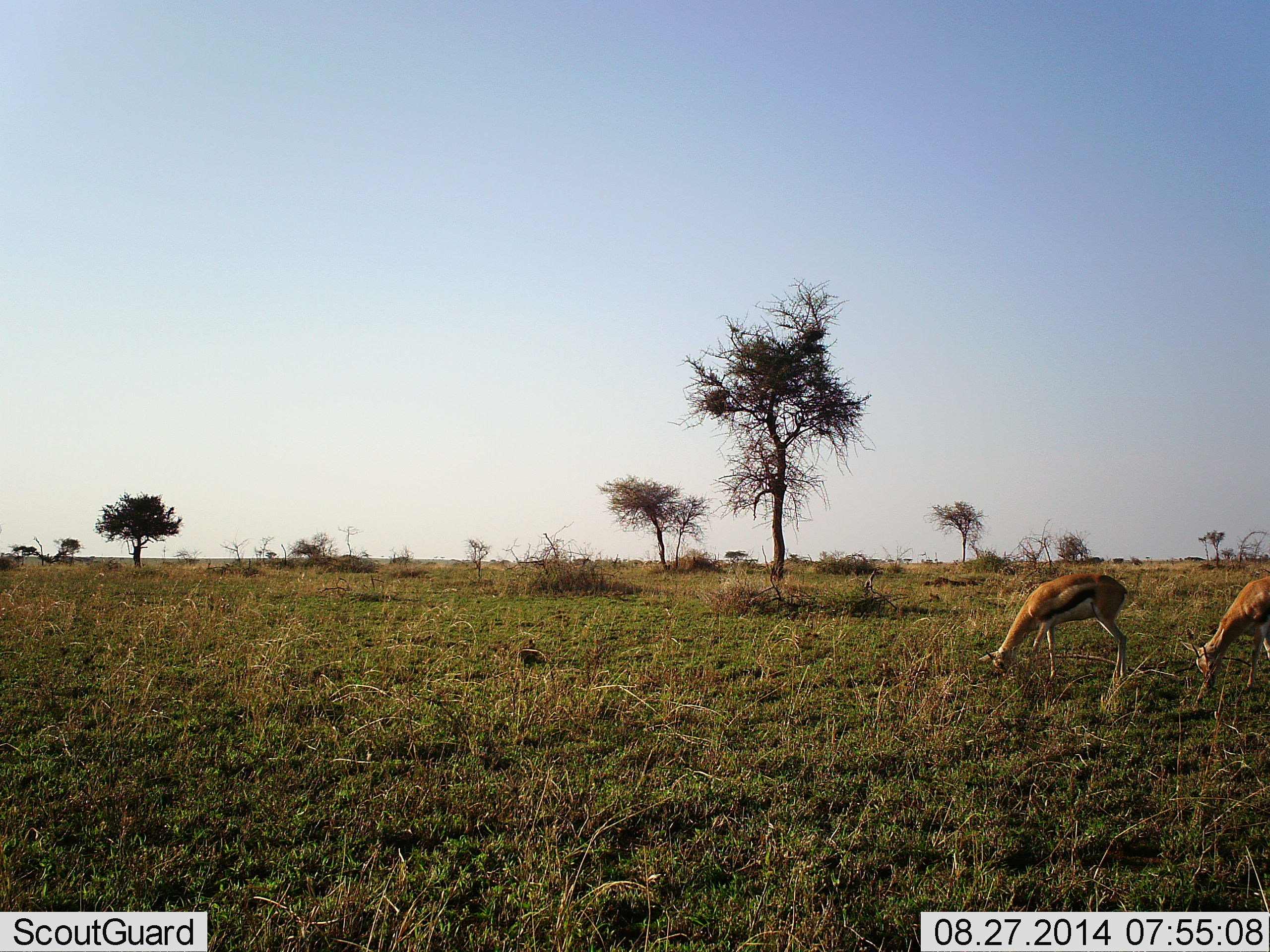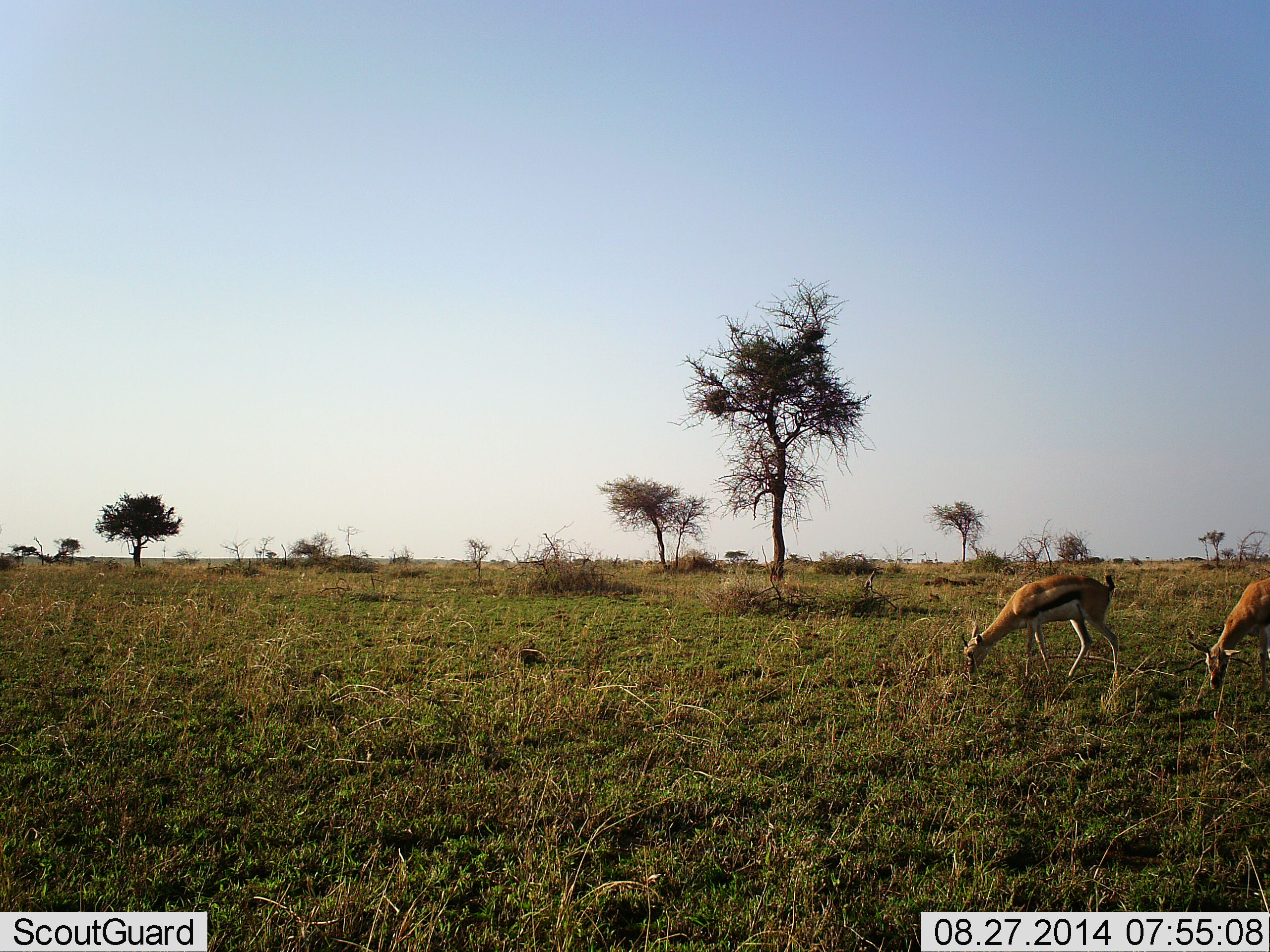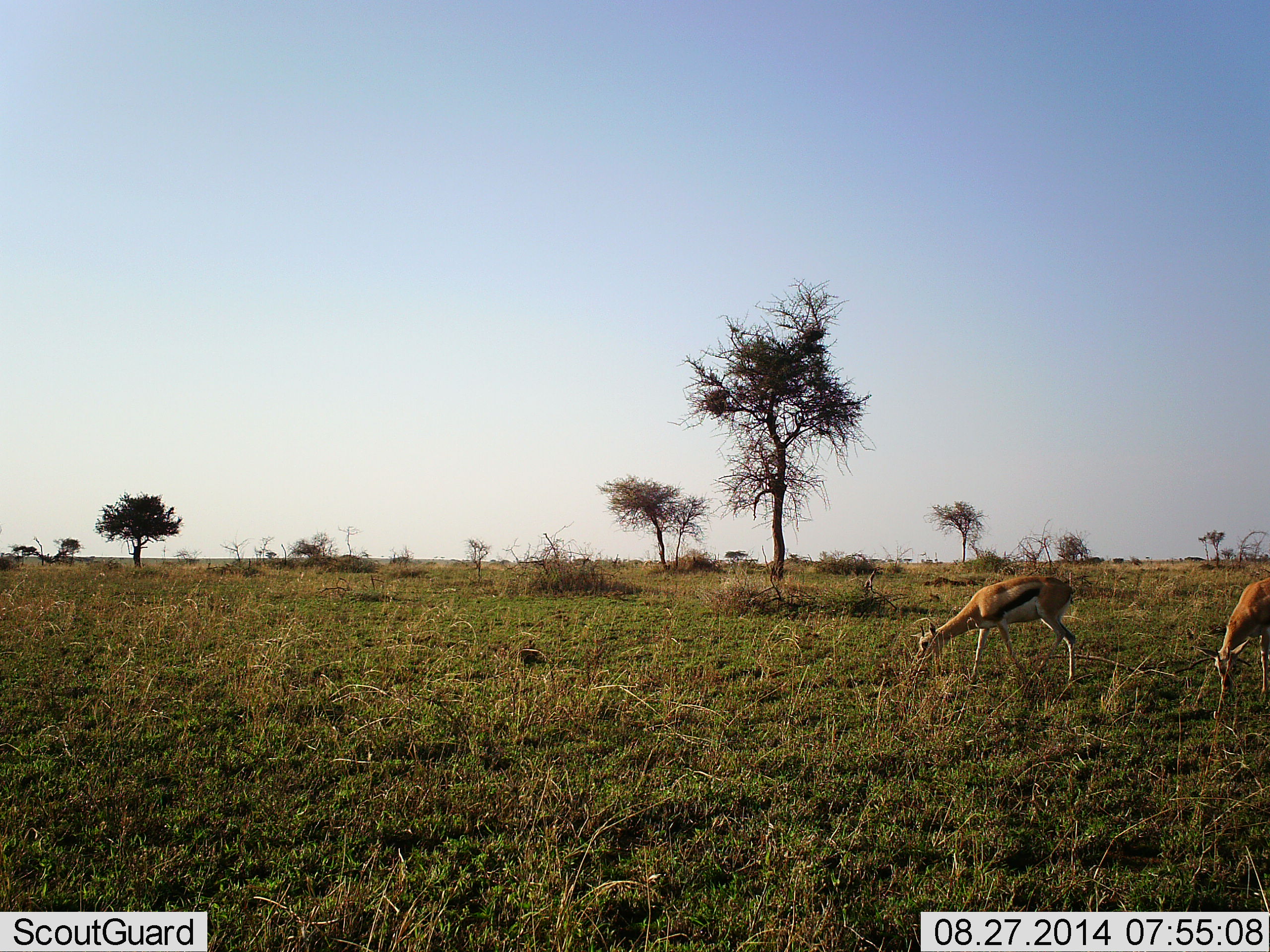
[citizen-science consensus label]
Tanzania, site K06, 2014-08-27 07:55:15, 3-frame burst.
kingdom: Animalia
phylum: Chordata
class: Mammalia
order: Artiodactyla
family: Bovidae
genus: Eudorcas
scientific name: Eudorcas thomsonii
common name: thomson's gazelle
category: gazellethomsons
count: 2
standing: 0%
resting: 0%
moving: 0%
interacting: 0%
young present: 10%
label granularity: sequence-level